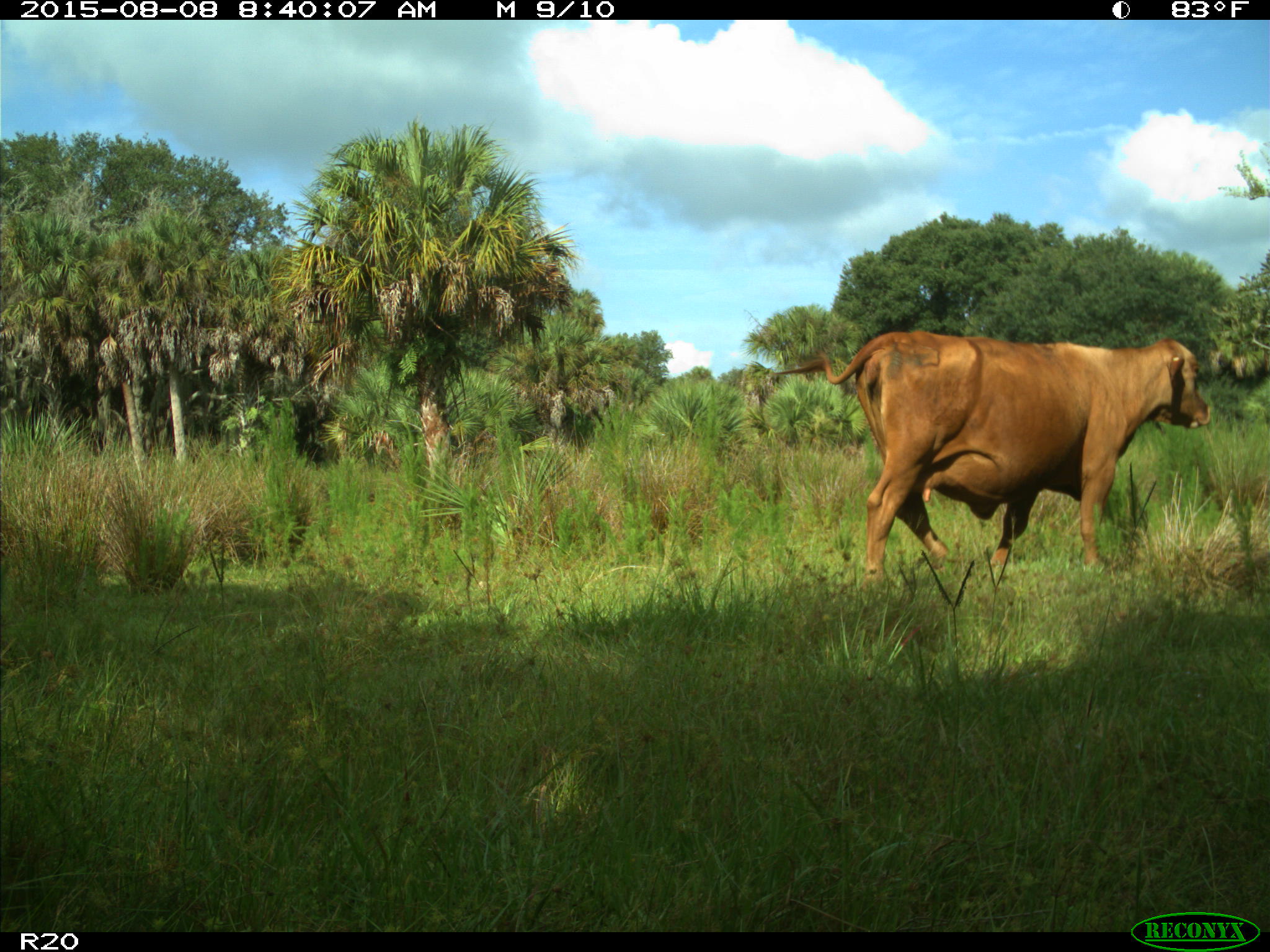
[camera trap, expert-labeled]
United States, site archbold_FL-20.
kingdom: Animalia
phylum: Chordata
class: Mammalia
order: Artiodactyla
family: Bovidae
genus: Bos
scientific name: Bos taurus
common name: domestic cow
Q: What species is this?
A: Bos taurus (domestic cow).